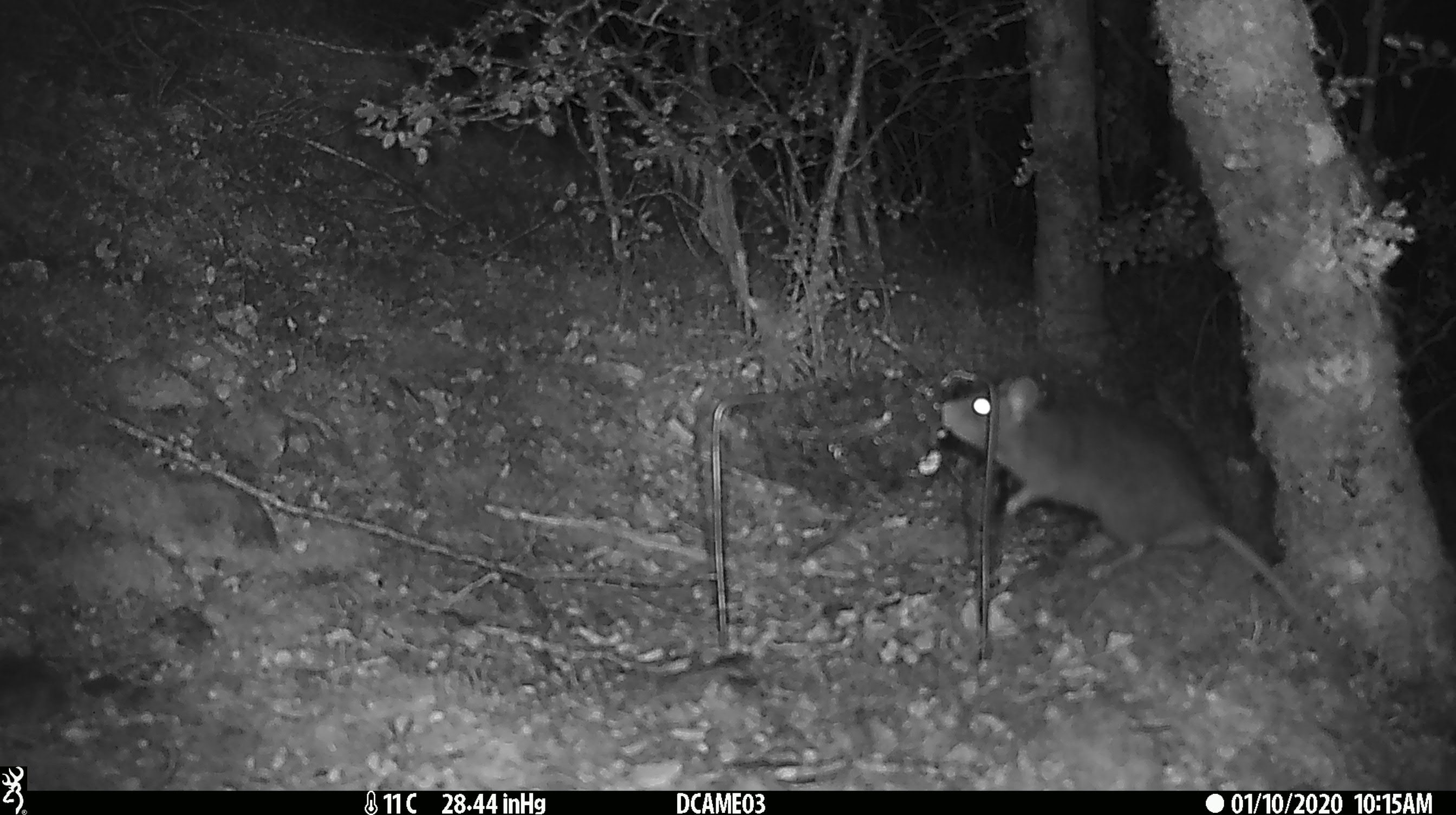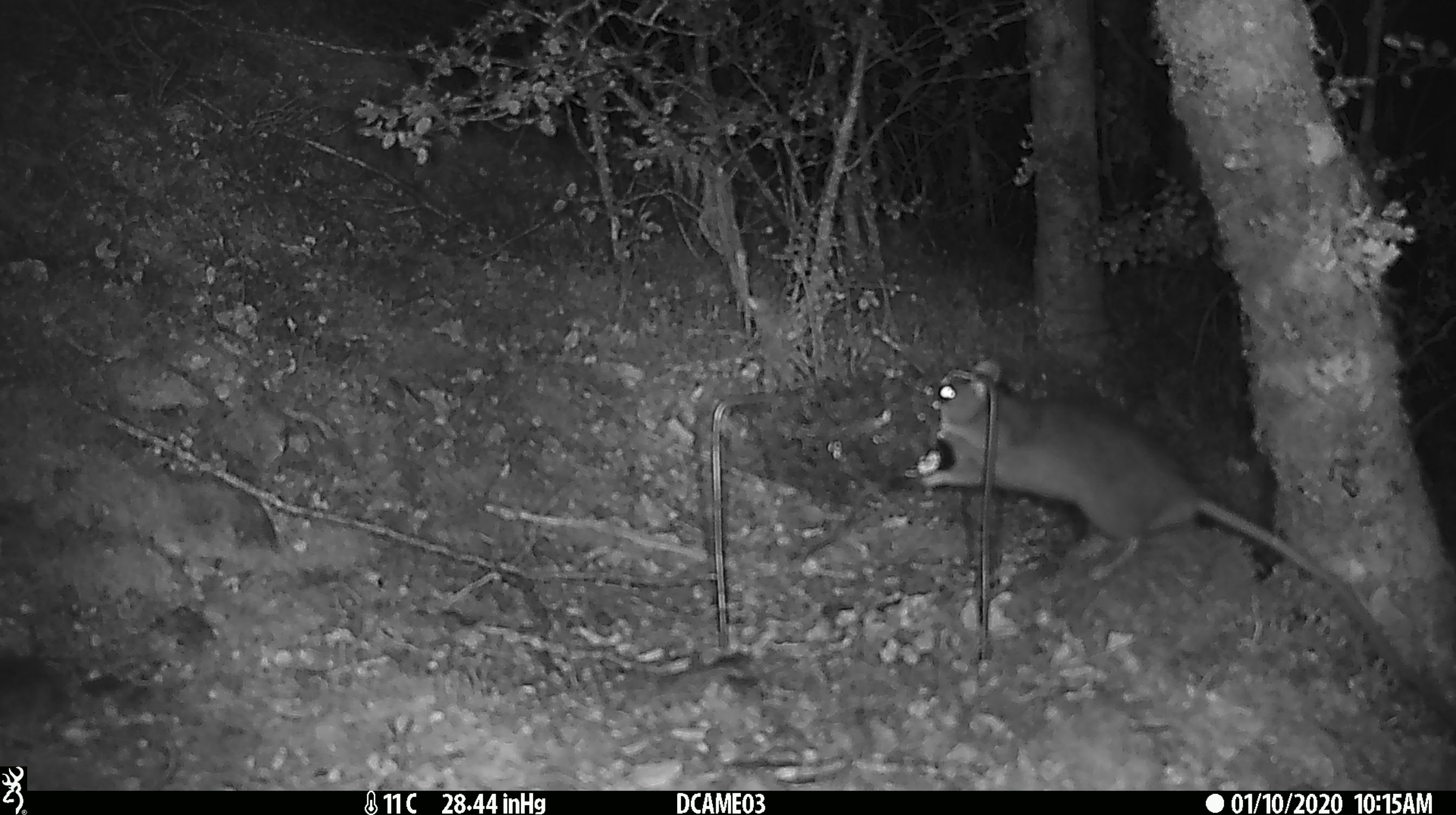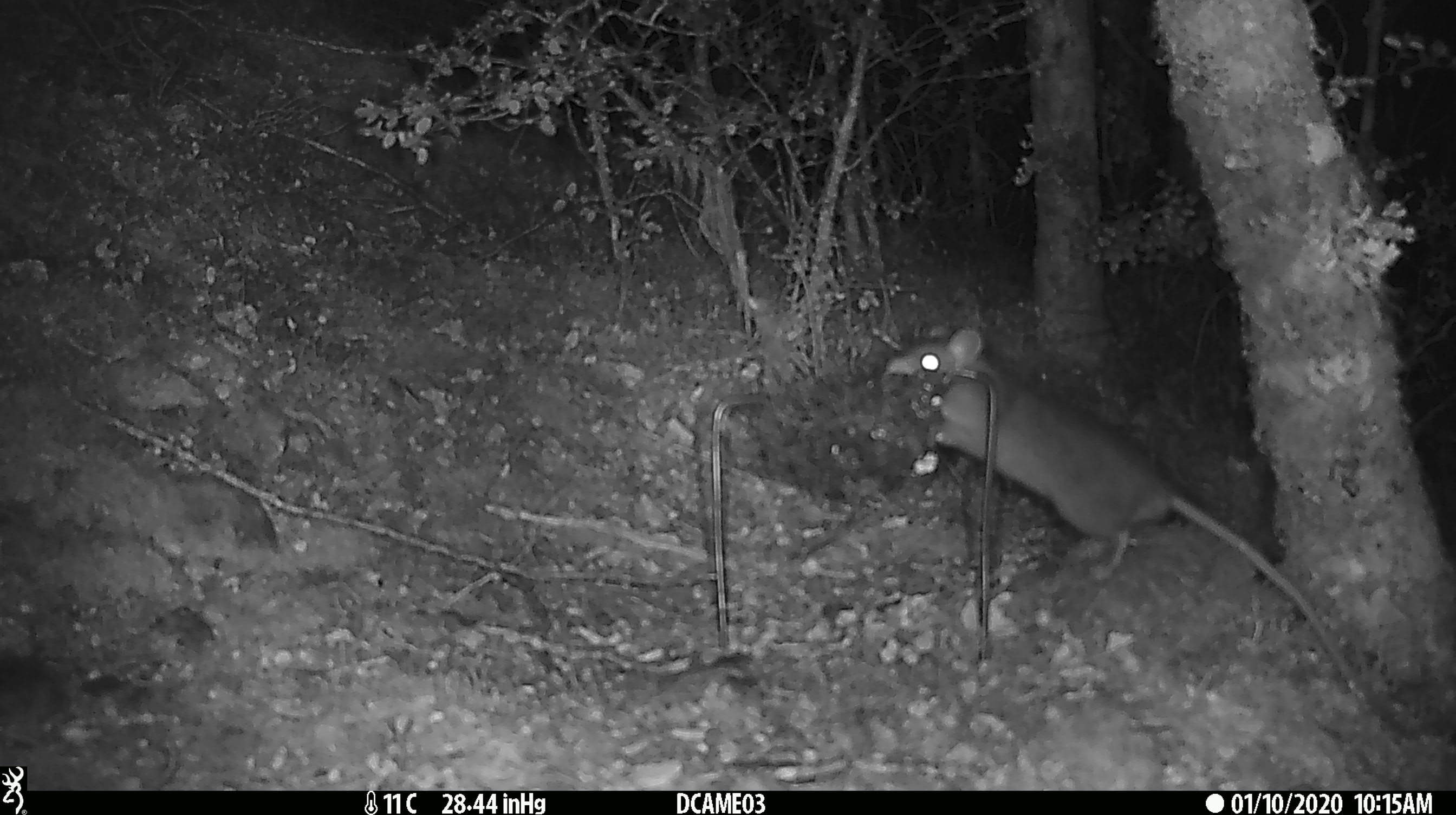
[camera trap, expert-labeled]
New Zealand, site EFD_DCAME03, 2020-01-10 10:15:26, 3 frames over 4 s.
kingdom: Animalia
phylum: Chordata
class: Mammalia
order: Rodentia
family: Muridae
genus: Rattus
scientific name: Rattus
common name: rat